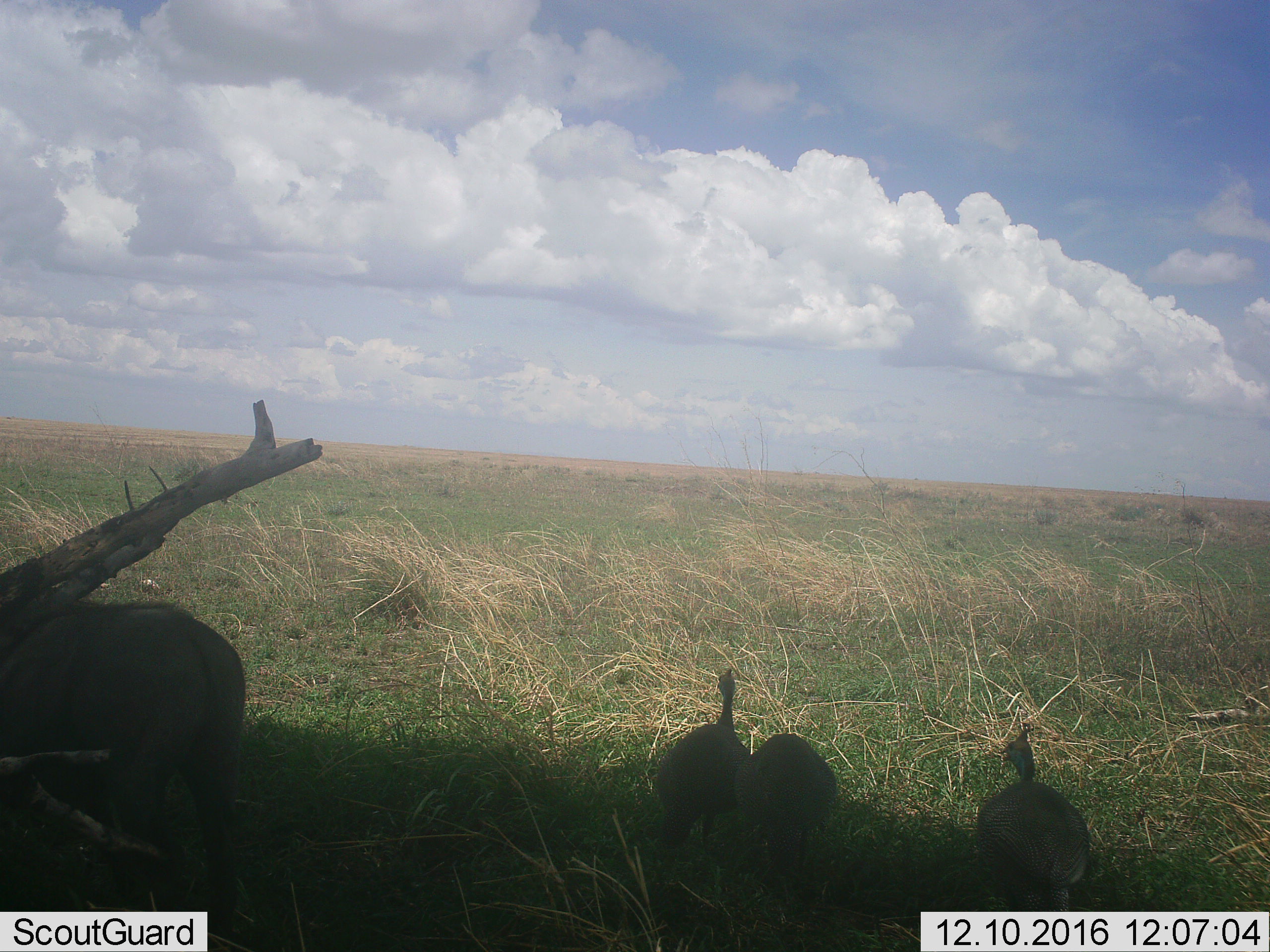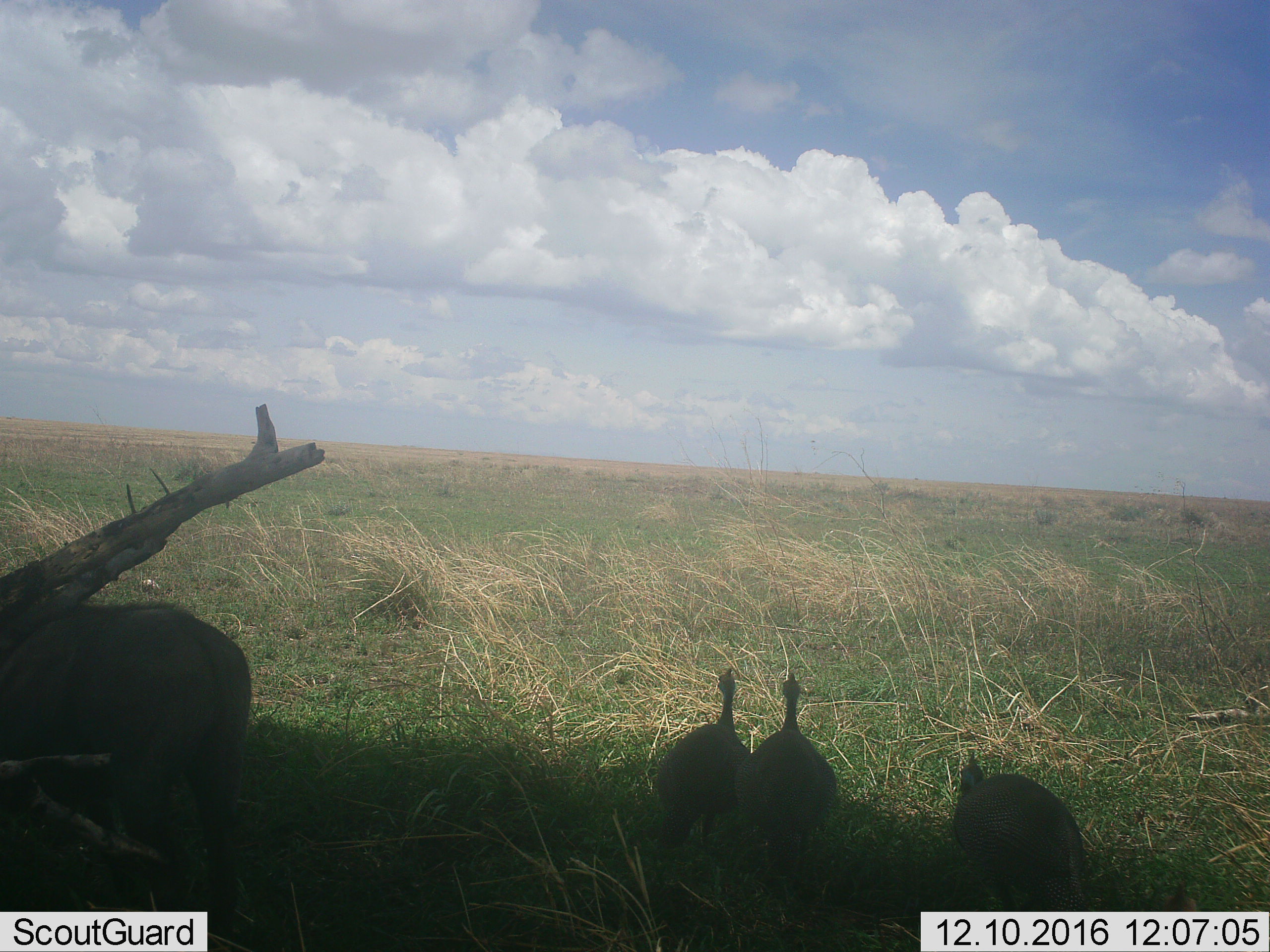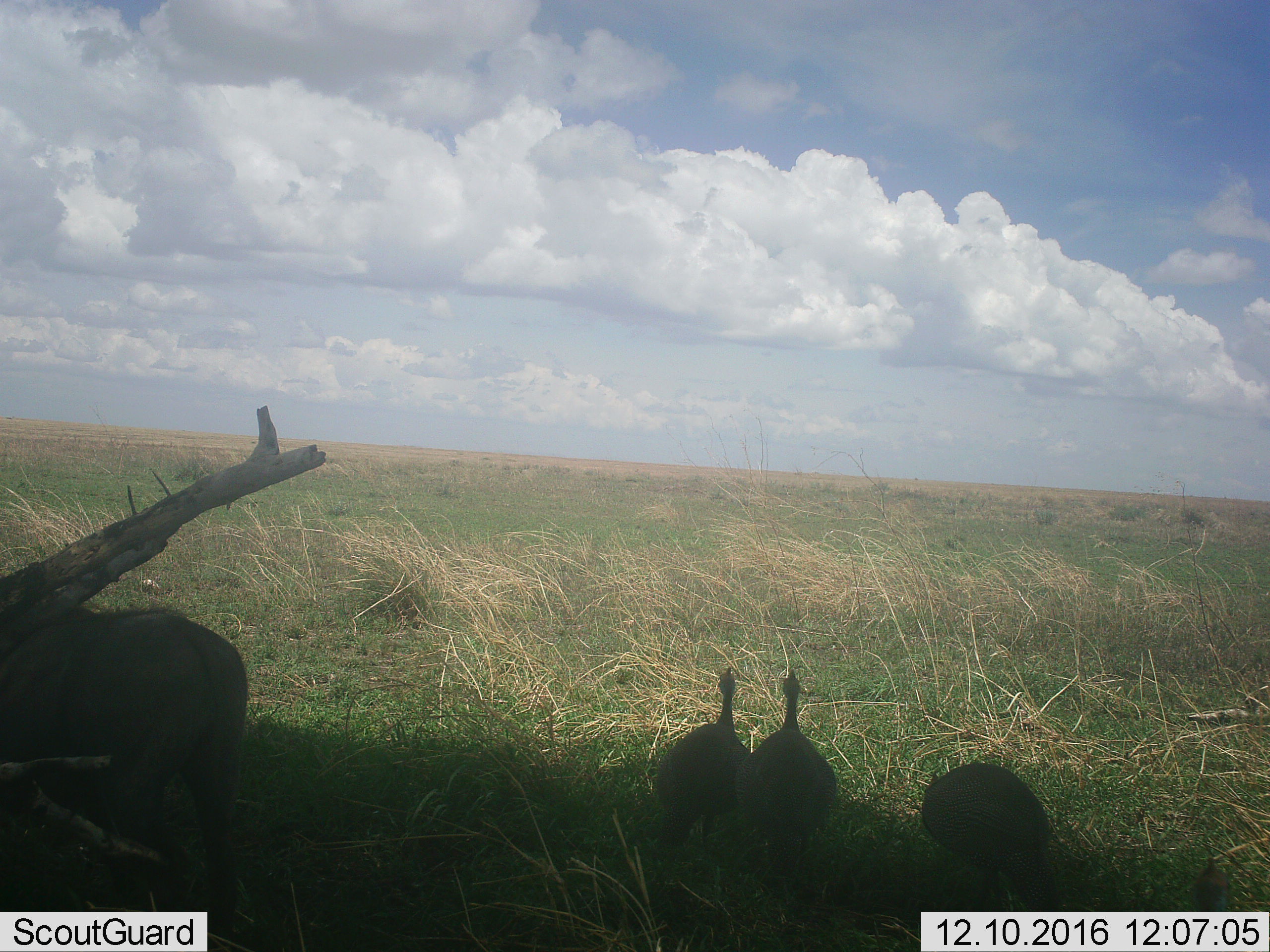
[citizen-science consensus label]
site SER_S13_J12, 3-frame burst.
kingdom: Animalia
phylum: Chordata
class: Aves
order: Galliformes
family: Numididae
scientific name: Numididae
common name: guineafowl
Guineafowl (Numididae), count 3. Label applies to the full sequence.